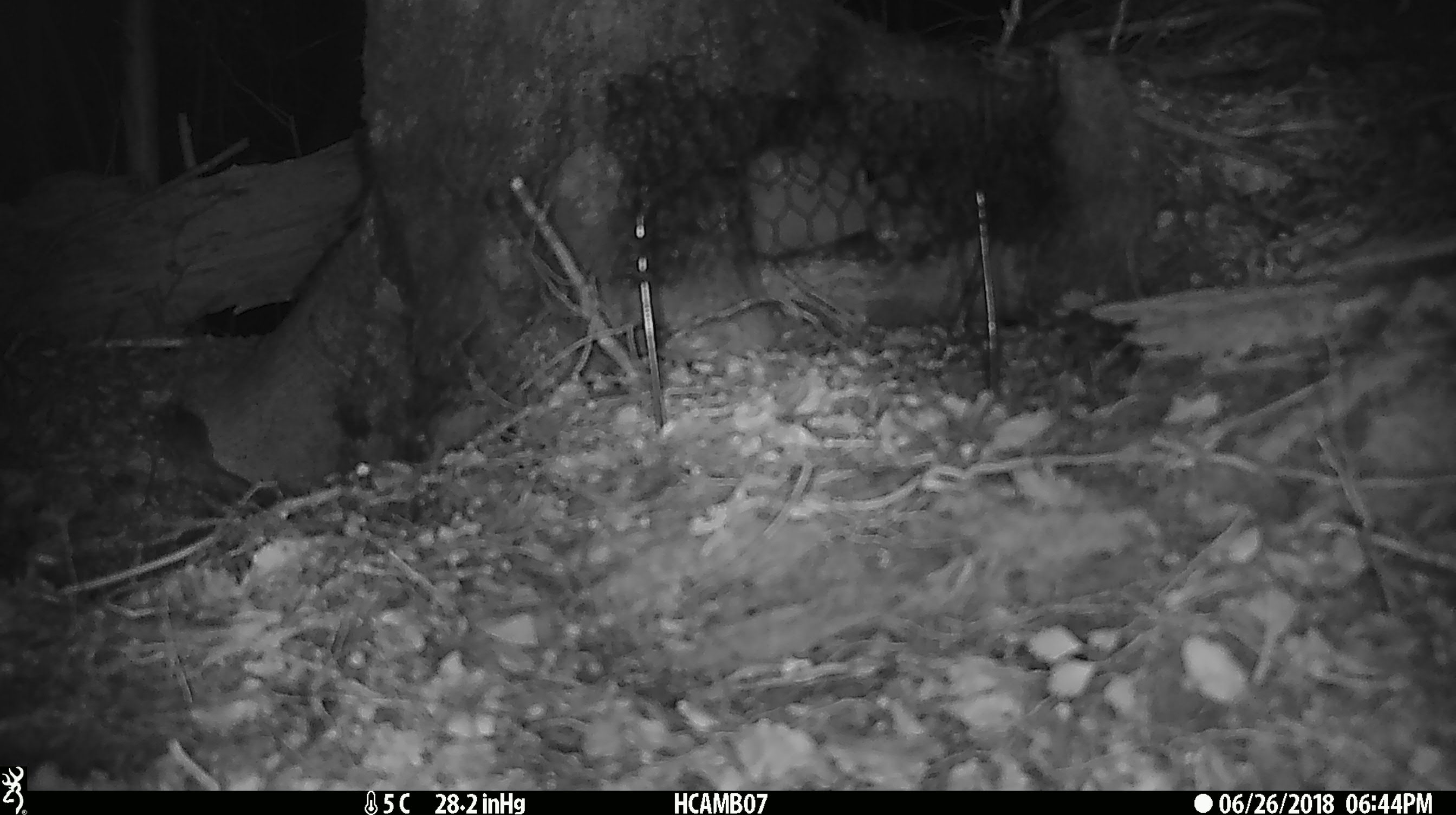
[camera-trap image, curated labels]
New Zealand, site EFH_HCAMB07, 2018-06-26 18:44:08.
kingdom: Animalia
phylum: Chordata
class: Mammalia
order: Rodentia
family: Muridae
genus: Mus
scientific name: Mus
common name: mouse